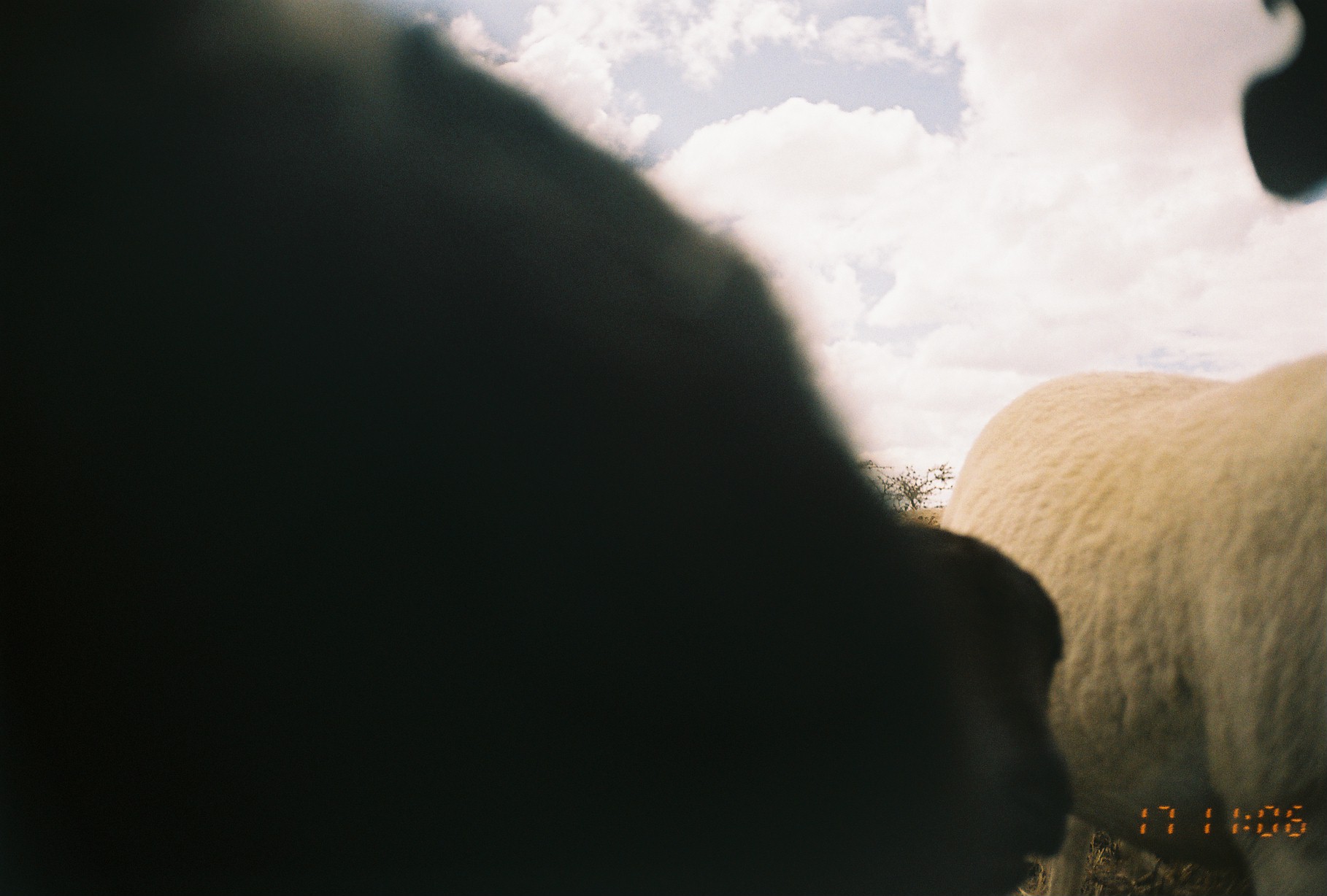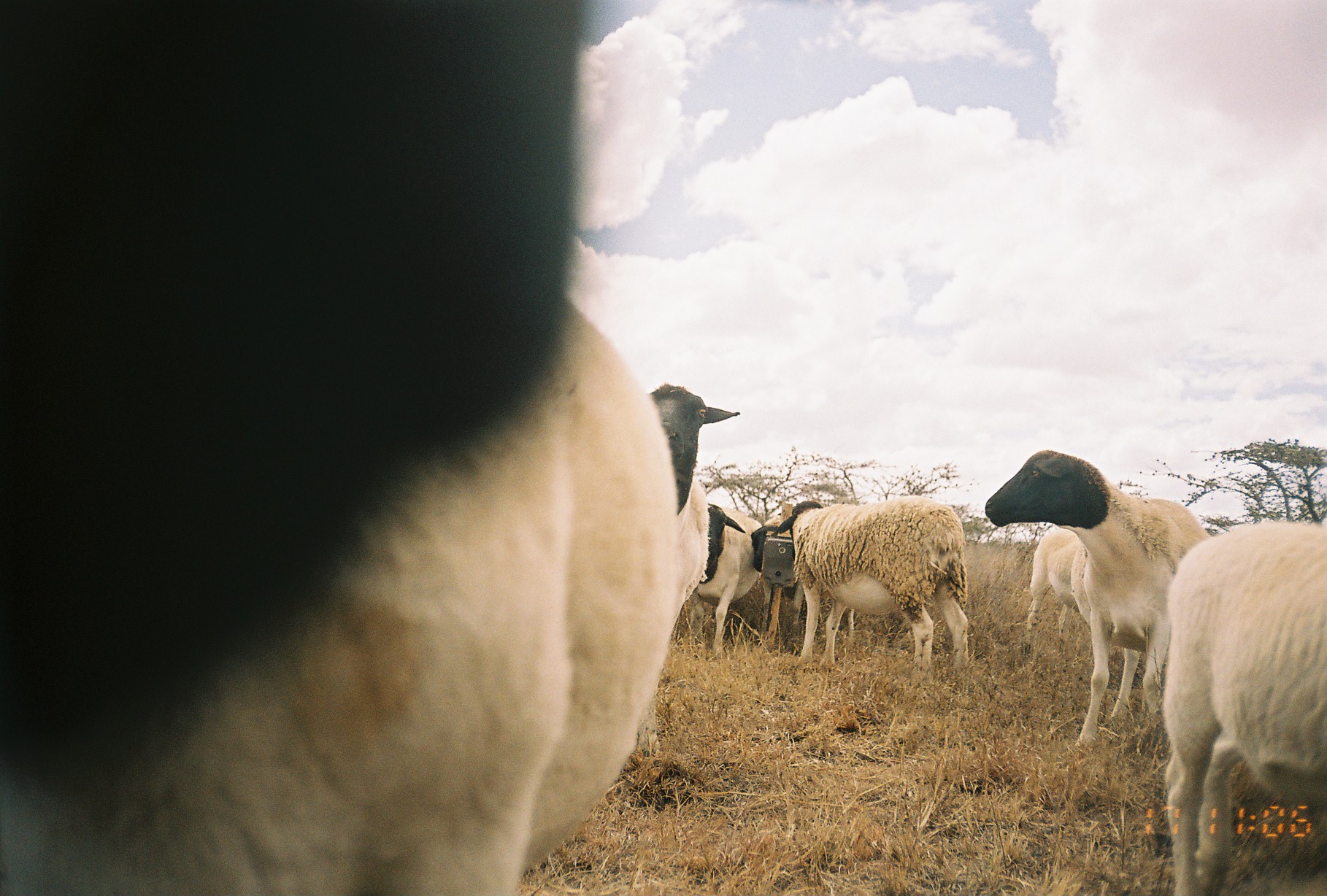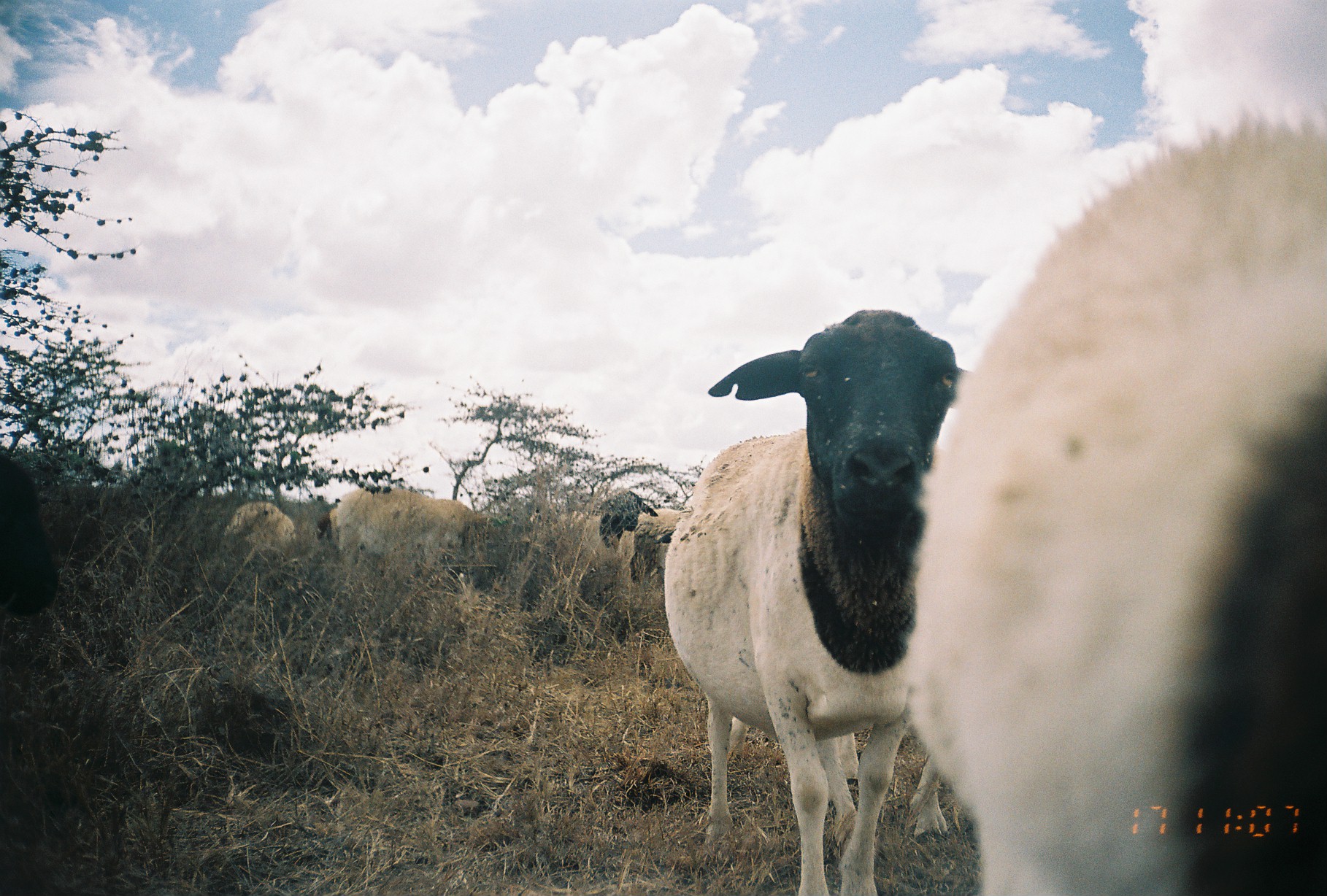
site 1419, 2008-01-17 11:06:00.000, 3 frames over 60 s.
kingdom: Animalia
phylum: Chordata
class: Mammalia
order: Artiodactyla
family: Bovidae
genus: Ovis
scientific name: Ovis aries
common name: domestic sheep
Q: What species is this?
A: Ovis aries (domestic sheep).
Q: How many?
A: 2.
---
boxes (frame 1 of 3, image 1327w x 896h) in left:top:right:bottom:
ovis aries: 0:0:1067:888; 937:346:1324:891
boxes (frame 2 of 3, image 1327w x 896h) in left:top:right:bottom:
ovis aries: 0:0:688:891; 981:447:1209:750; 1158:516:1326:889; 775:496:971:673; 629:379:740:611; 683:498:772:652; 1020:522:1084:643; 748:514:805:634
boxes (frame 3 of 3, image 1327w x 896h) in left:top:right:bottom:
ovis aries: 900:92:1321:896; 657:304:975:896; 810:727:953:847; 329:481:483:578; 0:445:62:629; 561:487:660:579; 216:493:299:564; 635:506:687:556